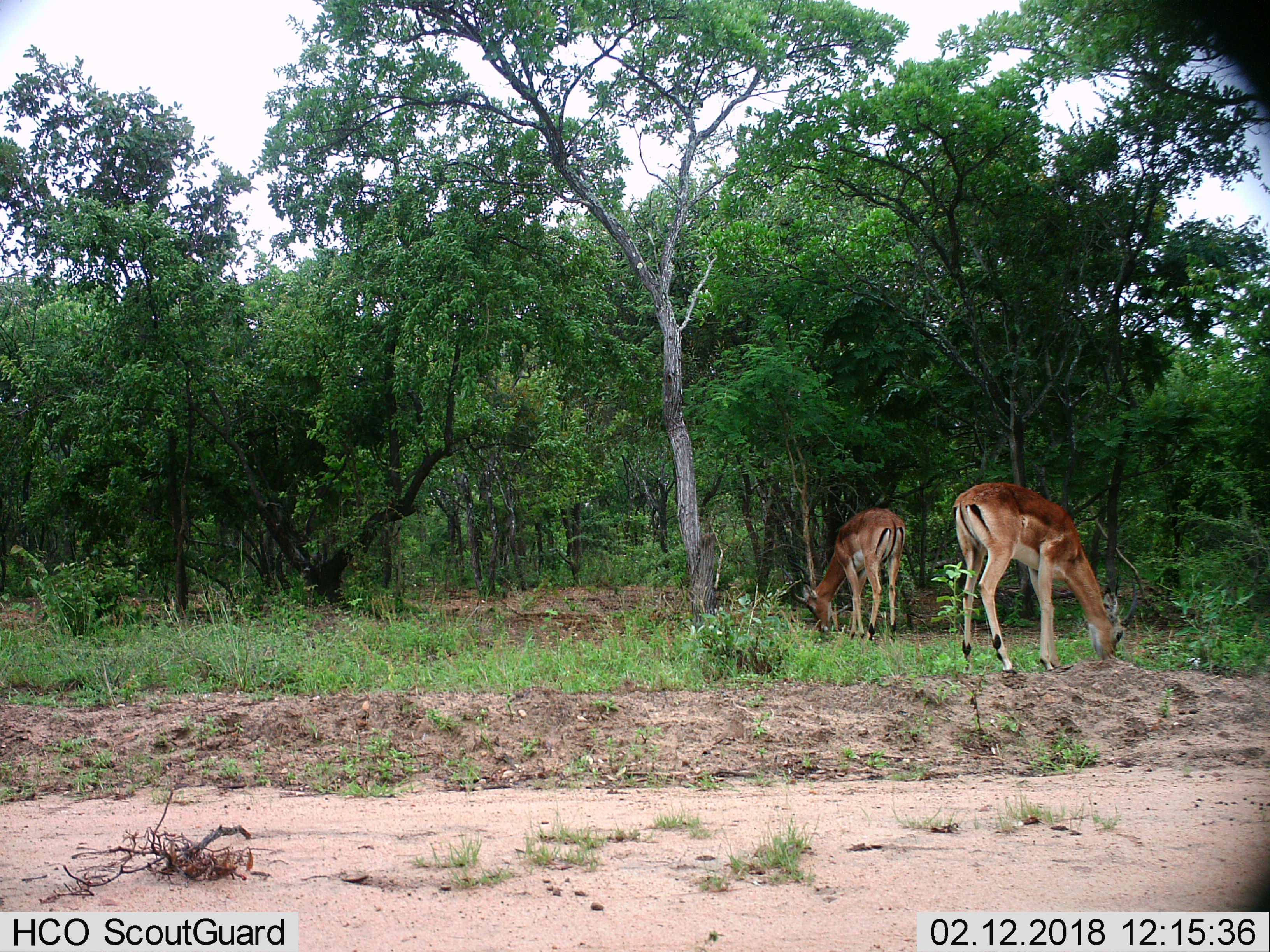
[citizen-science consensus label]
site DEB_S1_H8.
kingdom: Animalia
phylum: Chordata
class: Mammalia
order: Artiodactyla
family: Bovidae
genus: Aepyceros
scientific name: Aepyceros melampus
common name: impala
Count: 2.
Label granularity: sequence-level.